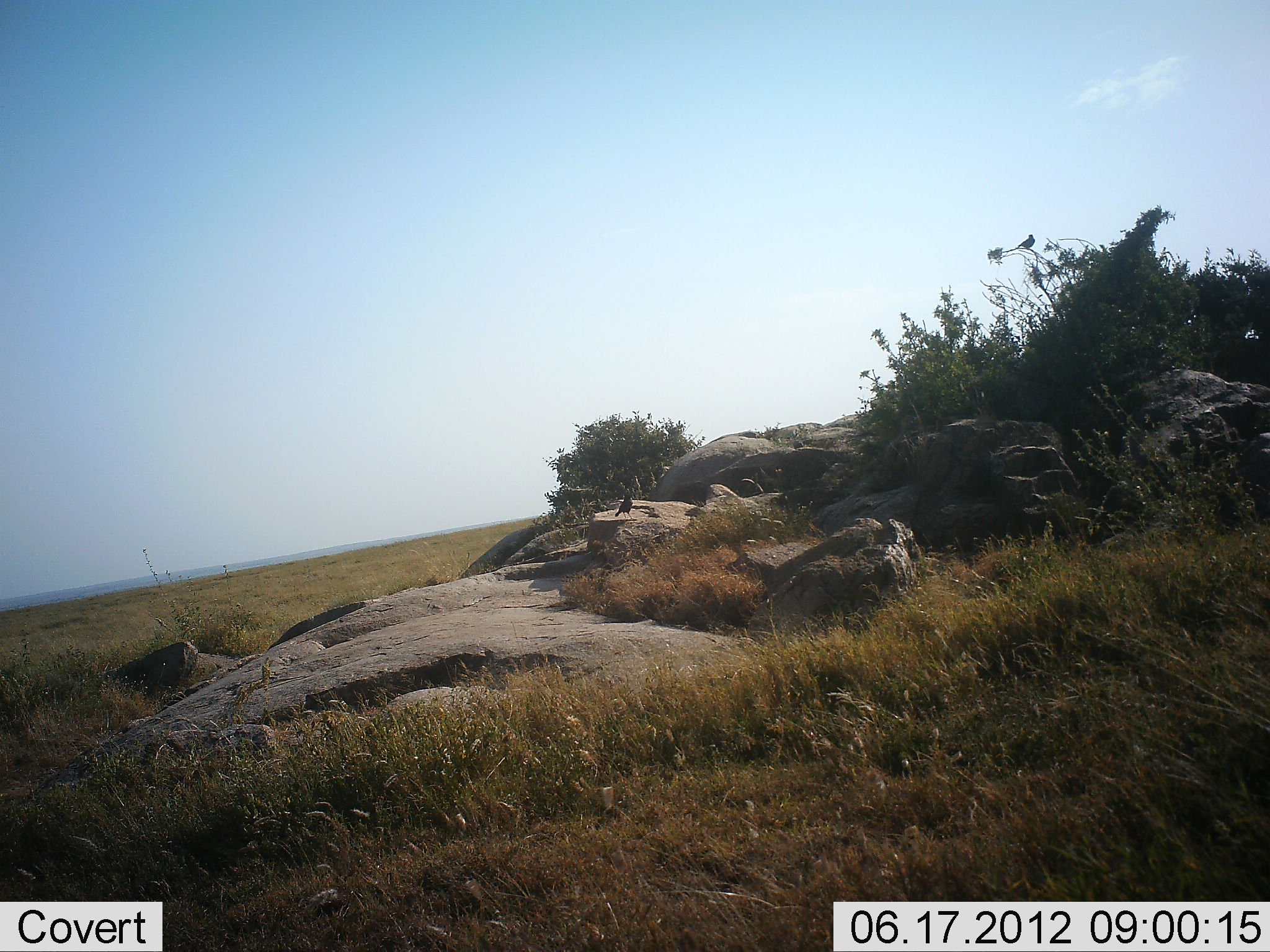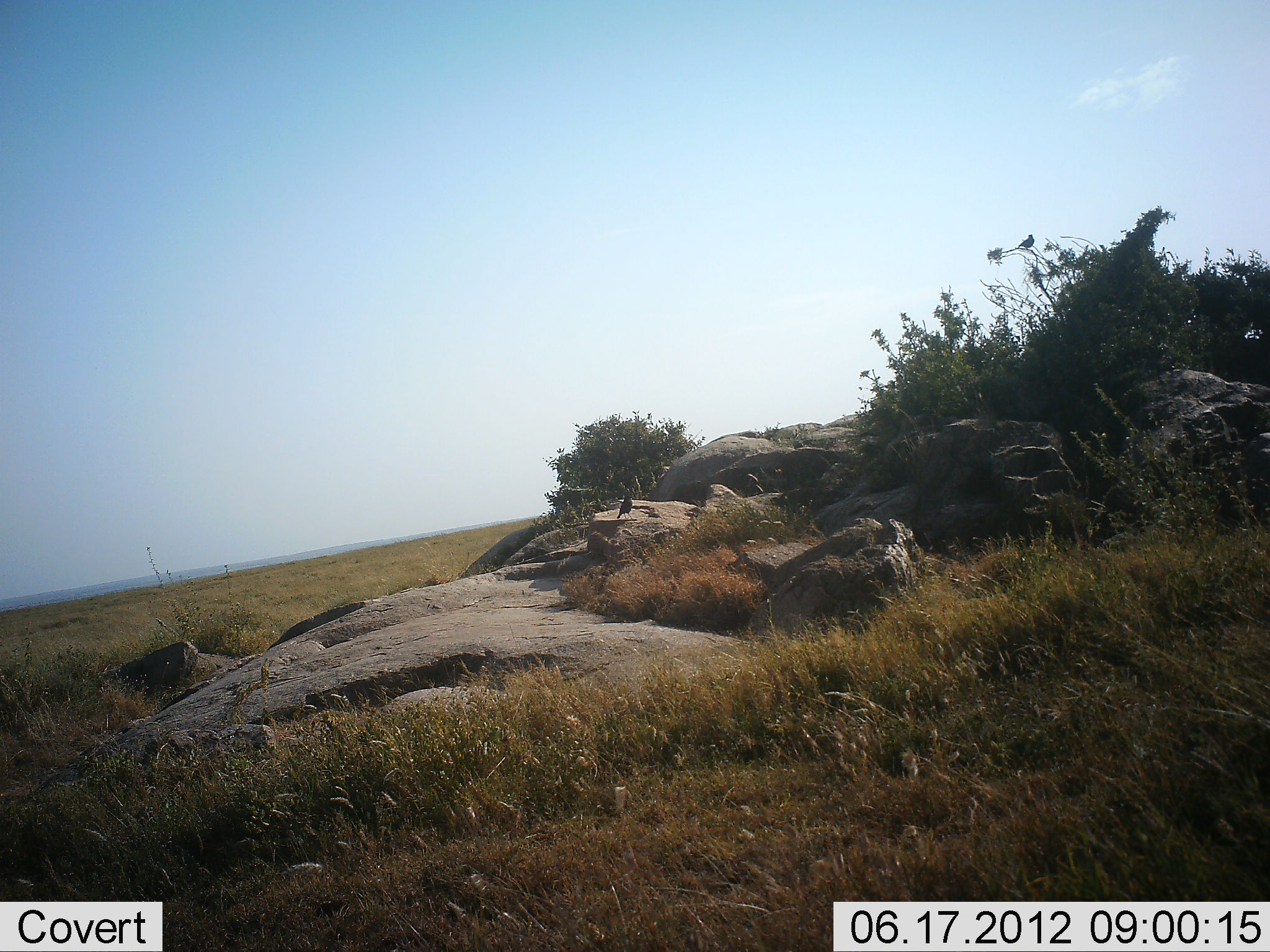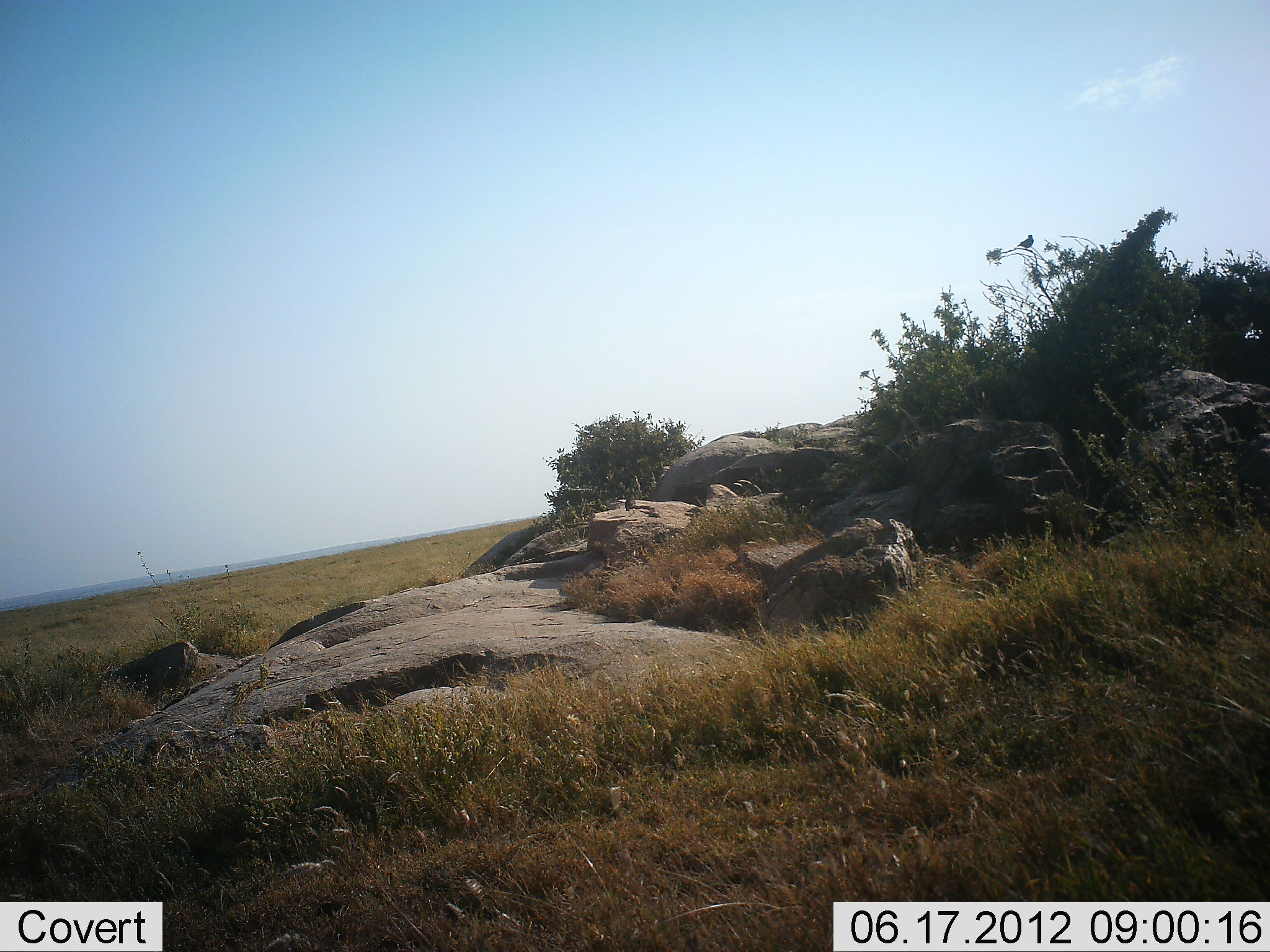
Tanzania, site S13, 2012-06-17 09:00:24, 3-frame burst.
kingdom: Animalia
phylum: Chordata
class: Aves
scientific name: Aves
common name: bird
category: otherbird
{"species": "otherbird (bird) (Aves)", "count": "2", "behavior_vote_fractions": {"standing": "80%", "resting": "30%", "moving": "0%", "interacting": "0%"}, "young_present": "0%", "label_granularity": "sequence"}